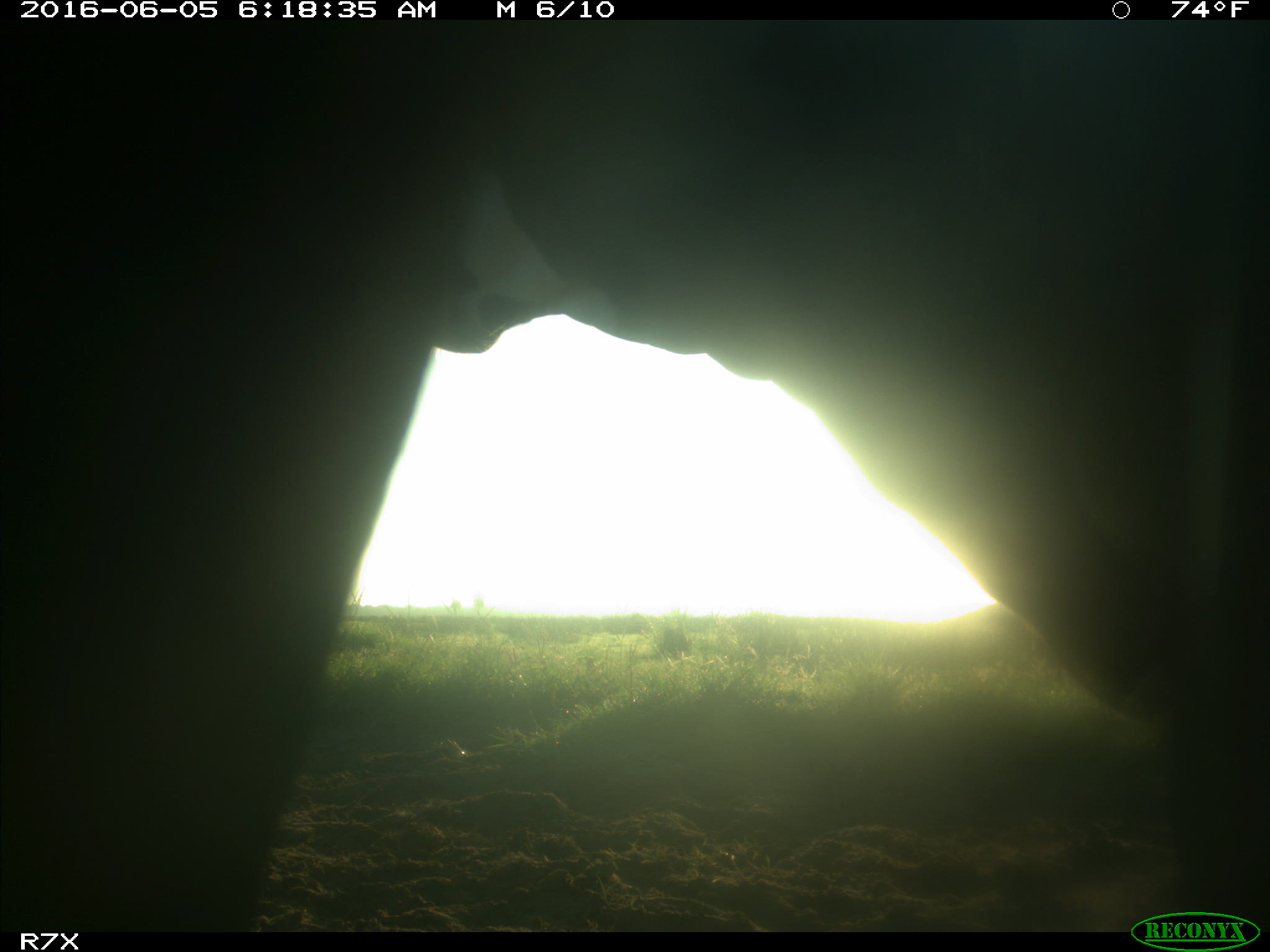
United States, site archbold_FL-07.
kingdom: Animalia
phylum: Chordata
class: Mammalia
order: Artiodactyla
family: Bovidae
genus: Bos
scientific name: Bos taurus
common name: domestic cow